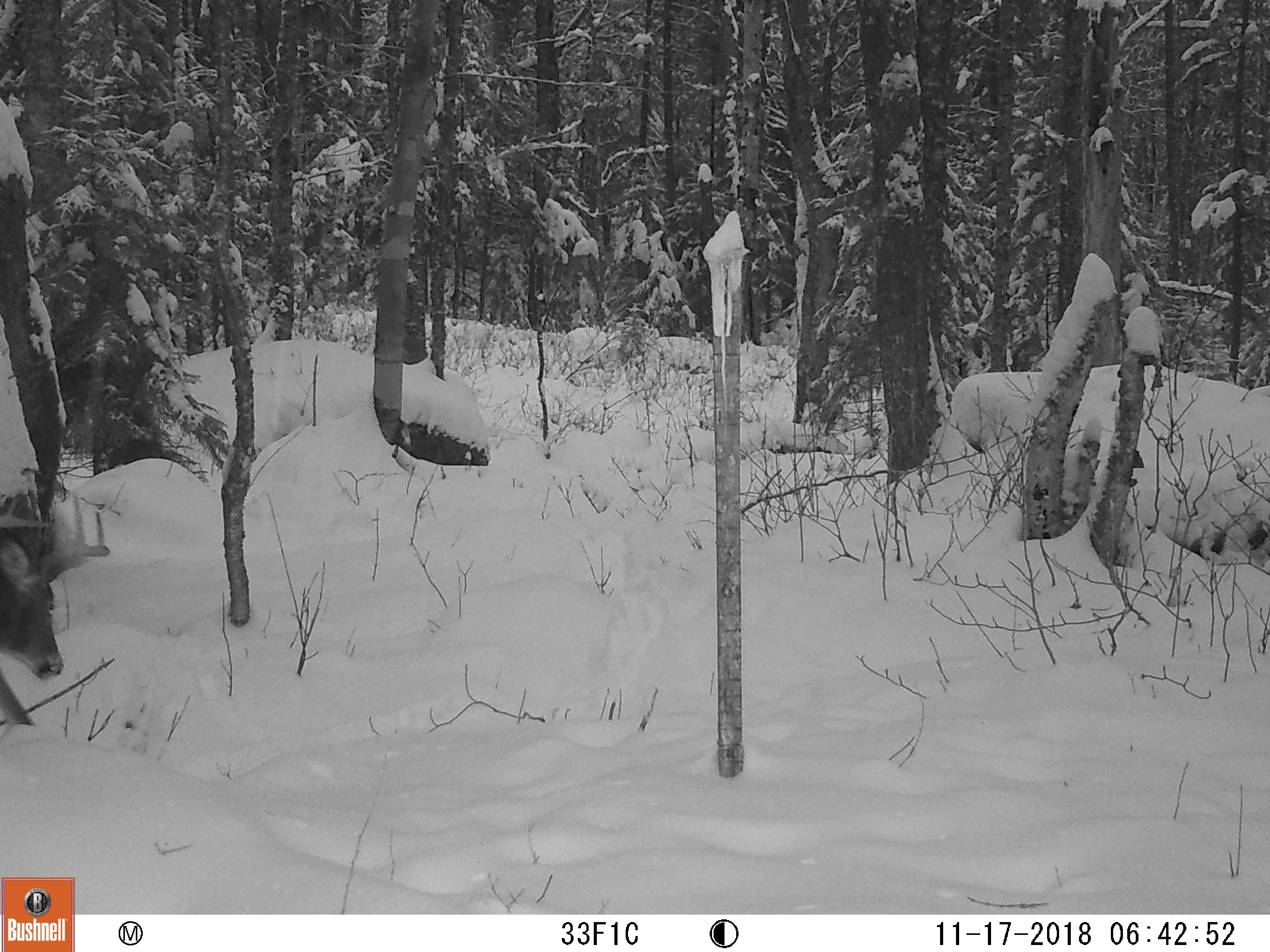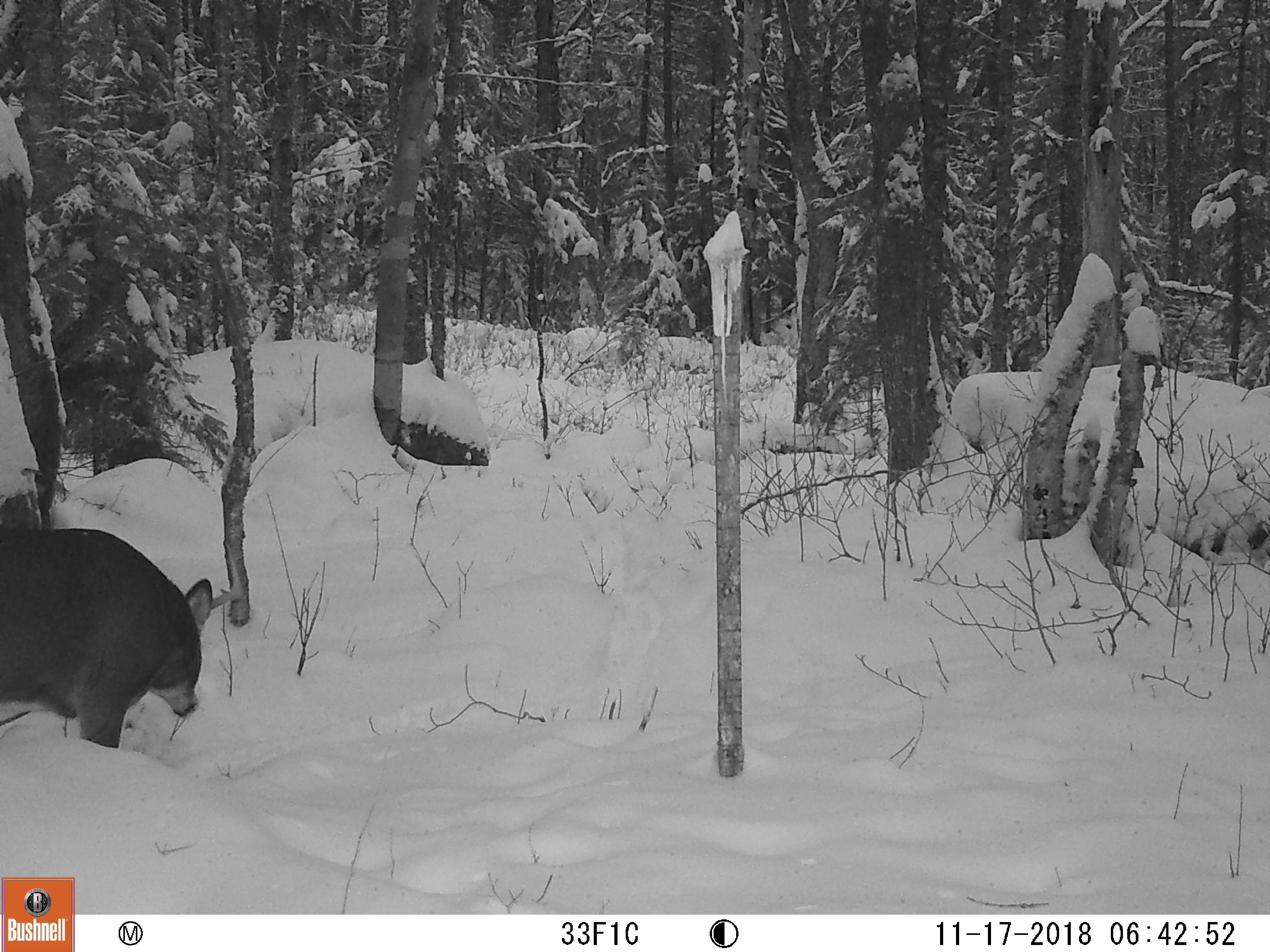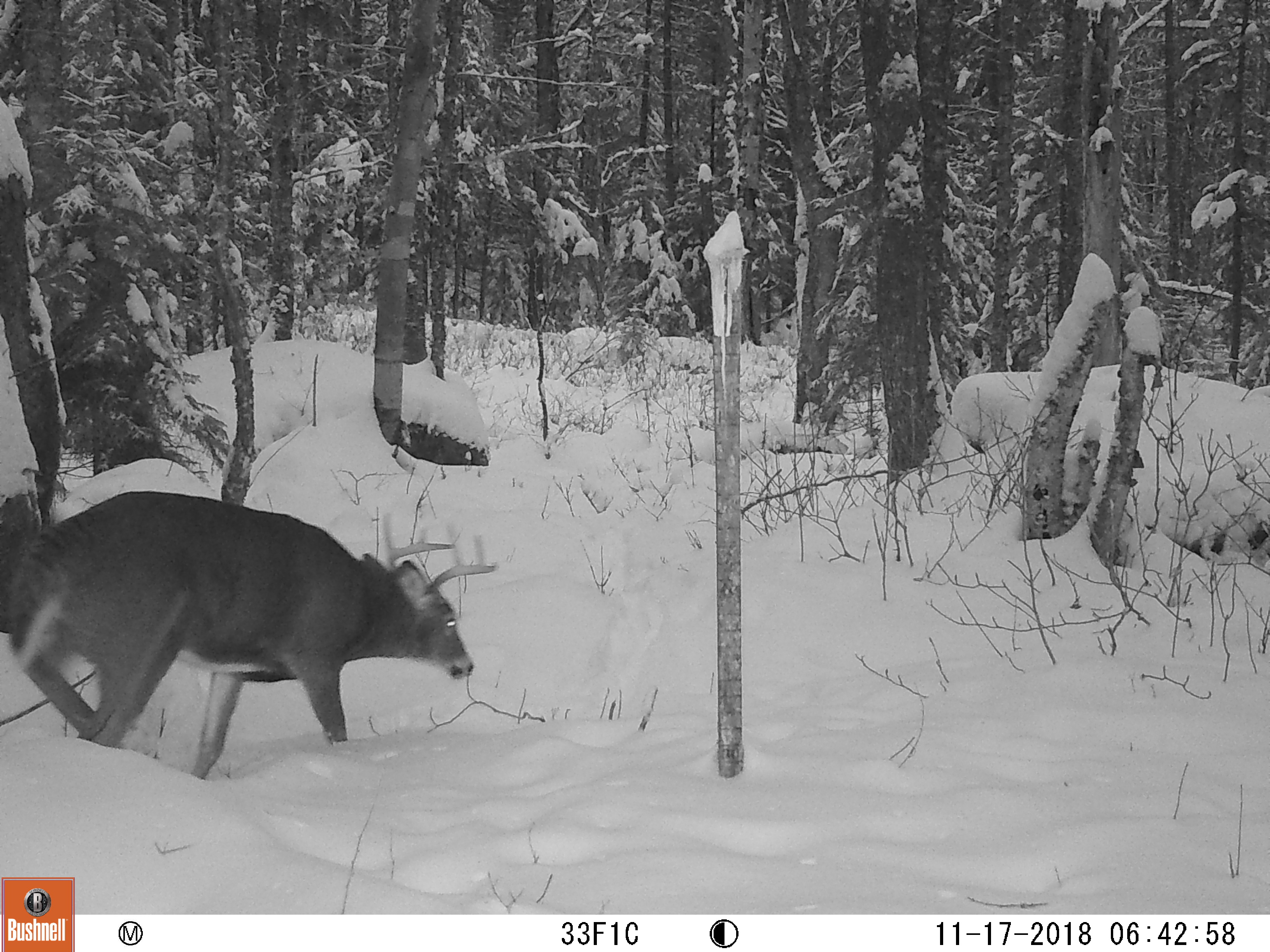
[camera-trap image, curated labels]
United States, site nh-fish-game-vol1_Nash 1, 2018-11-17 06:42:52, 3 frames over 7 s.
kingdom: Animalia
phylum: Chordata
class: Mammalia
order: Artiodactyla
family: Cervidae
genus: Odocoileus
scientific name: Odocoileus virginianus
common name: white-tailed deer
White-tailed deer (Odocoileus virginianus).